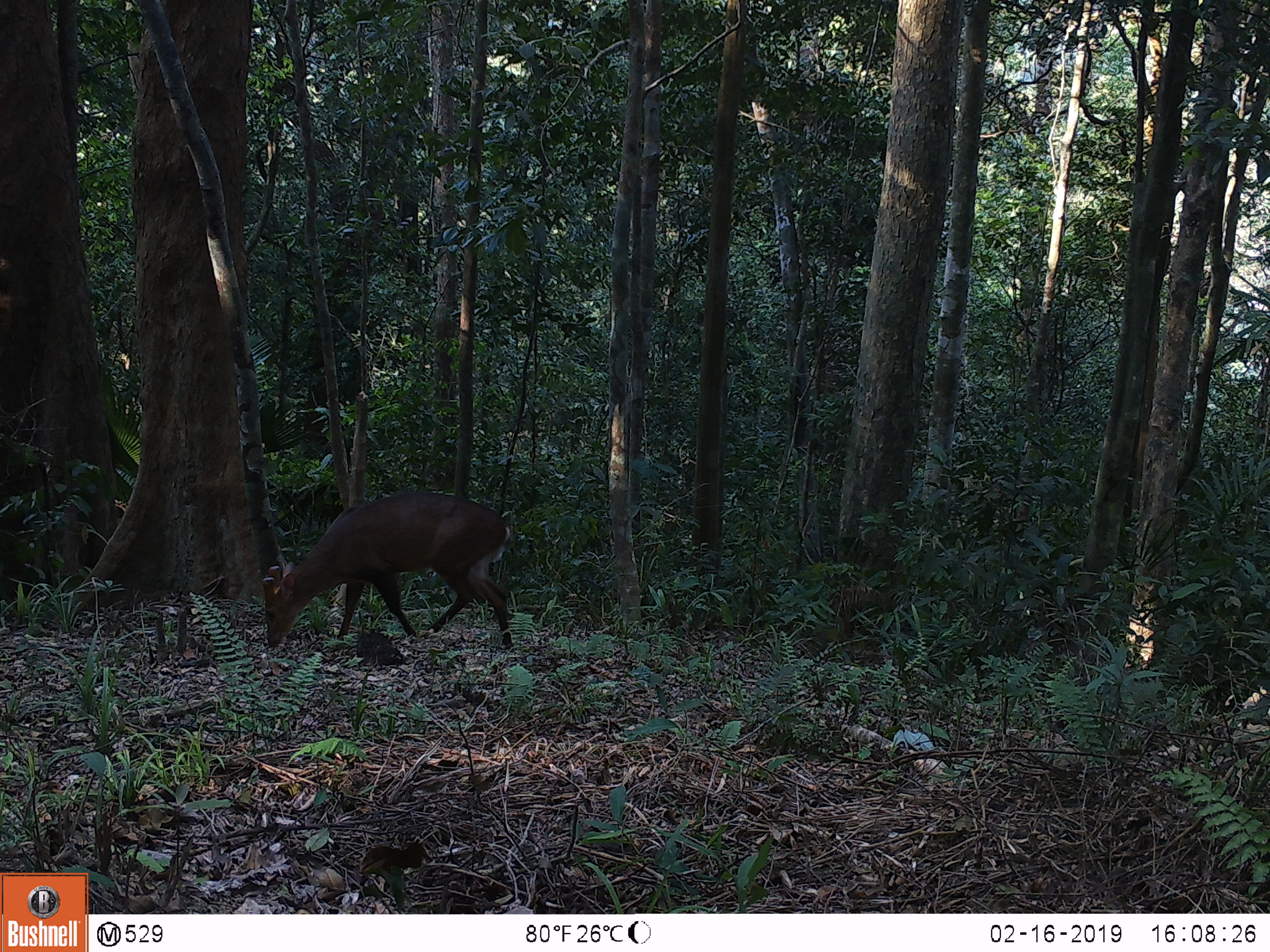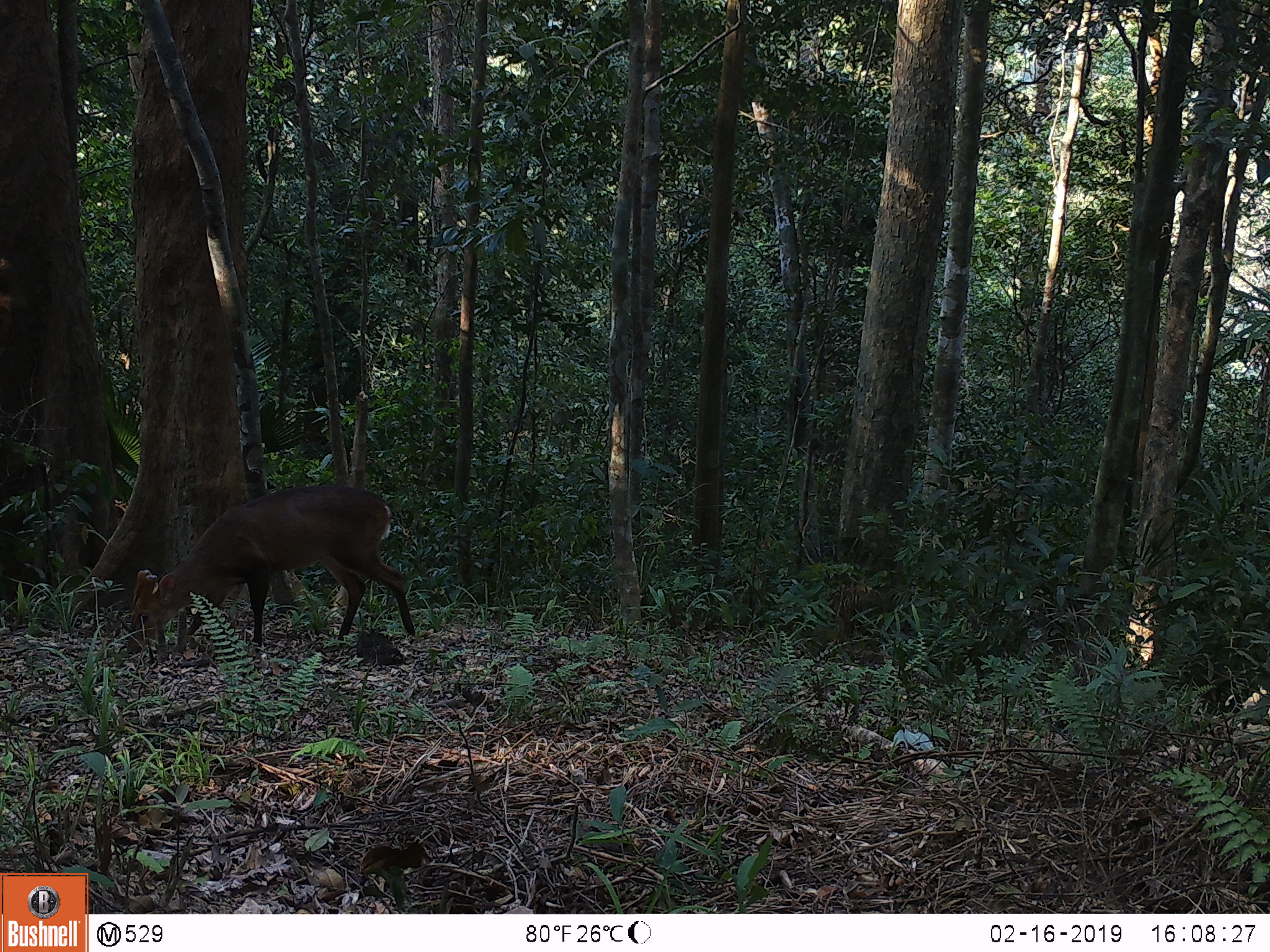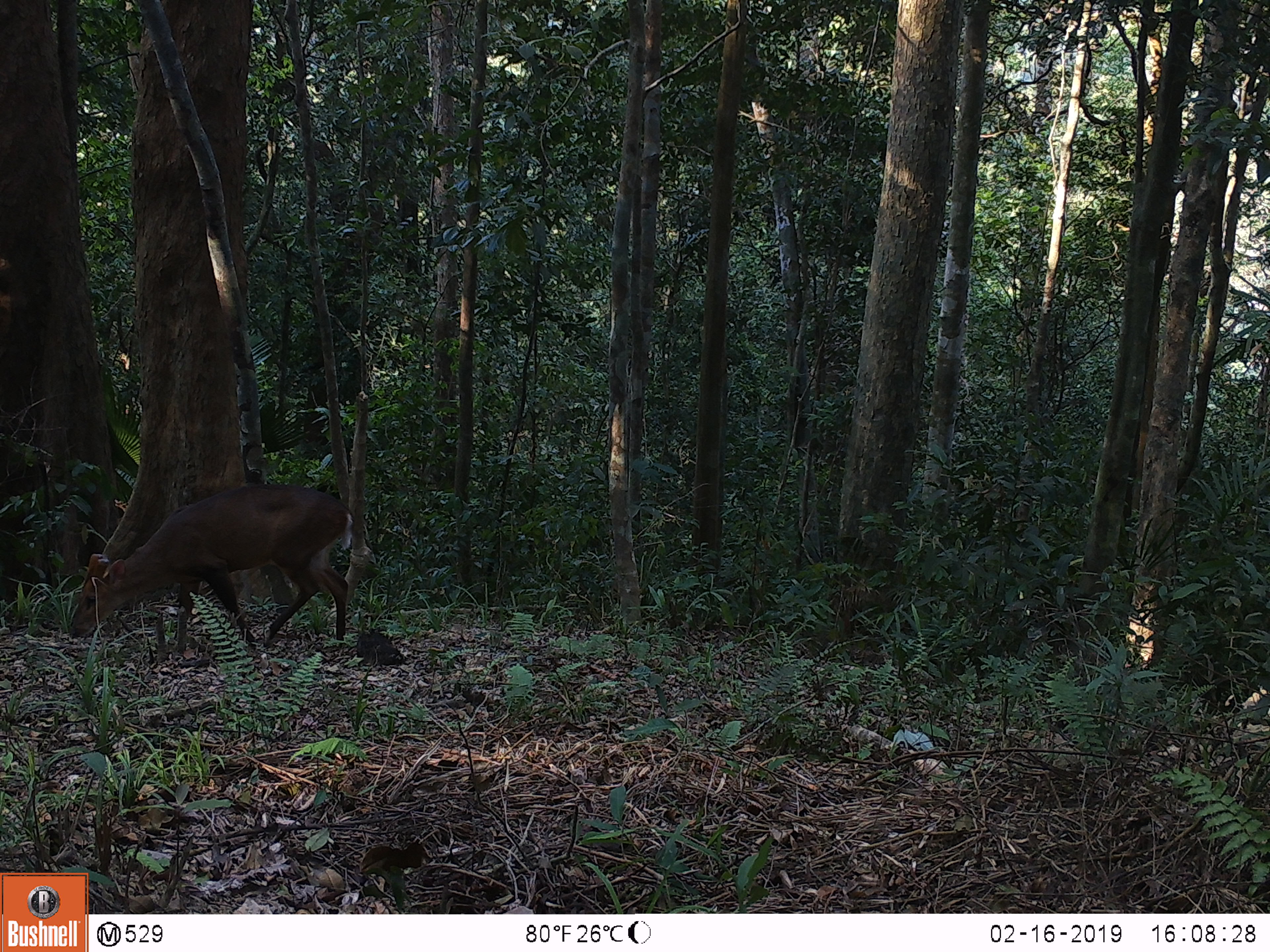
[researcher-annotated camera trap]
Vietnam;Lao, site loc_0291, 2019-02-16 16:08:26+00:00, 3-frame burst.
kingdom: Animalia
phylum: Chordata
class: Mammalia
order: Artiodactyla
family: Cervidae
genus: Muntiacus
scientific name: Muntiacus vuquangensis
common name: large-antlered muntjac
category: large antlered muntjac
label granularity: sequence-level